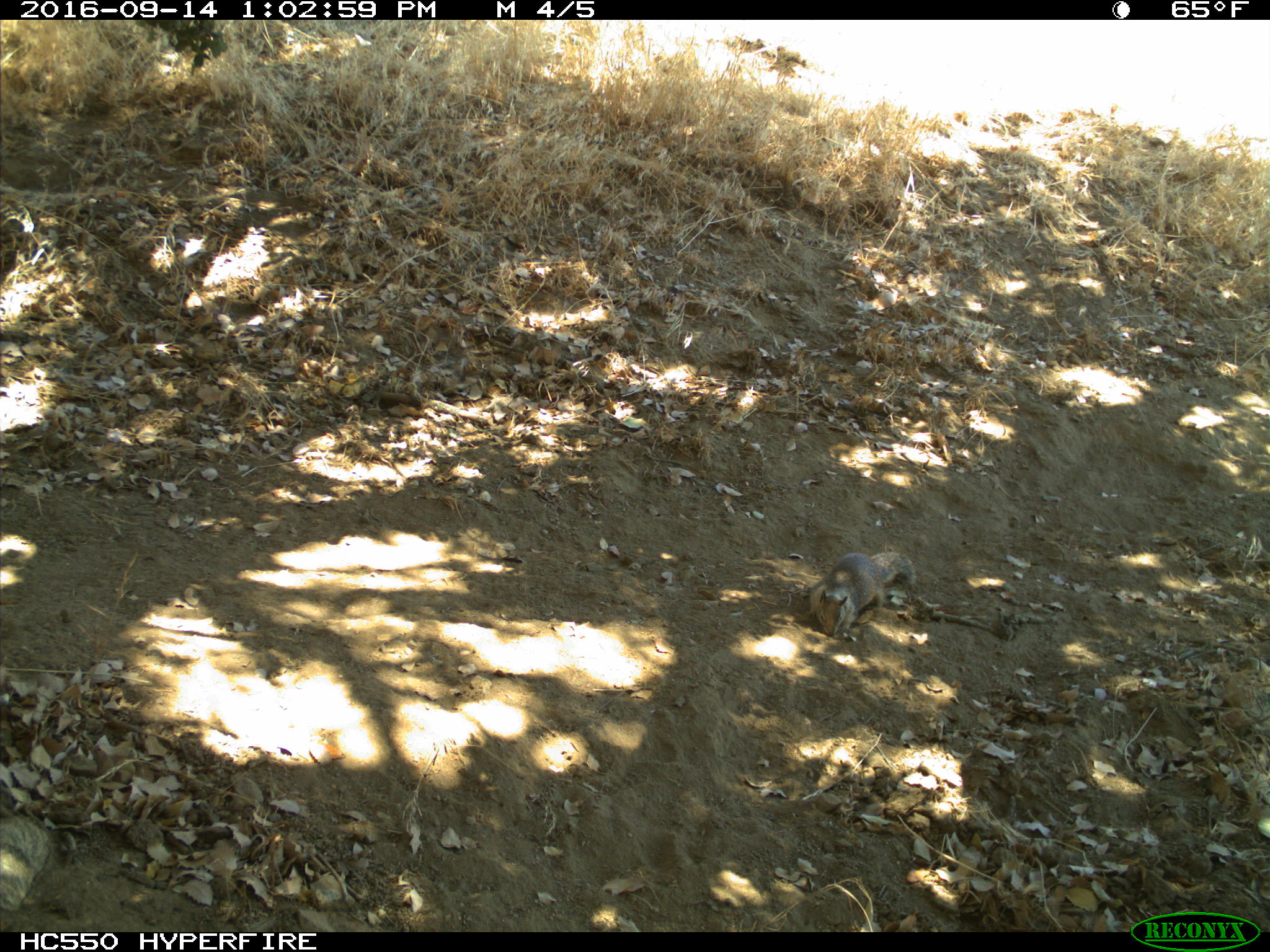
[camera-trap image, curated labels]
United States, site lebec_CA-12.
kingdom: Animalia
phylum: Chordata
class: Mammalia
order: Rodentia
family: Sciuridae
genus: Otospermophilus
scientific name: Otospermophilus beecheyi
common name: california ground squirrel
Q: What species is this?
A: Otospermophilus beecheyi (california ground squirrel).